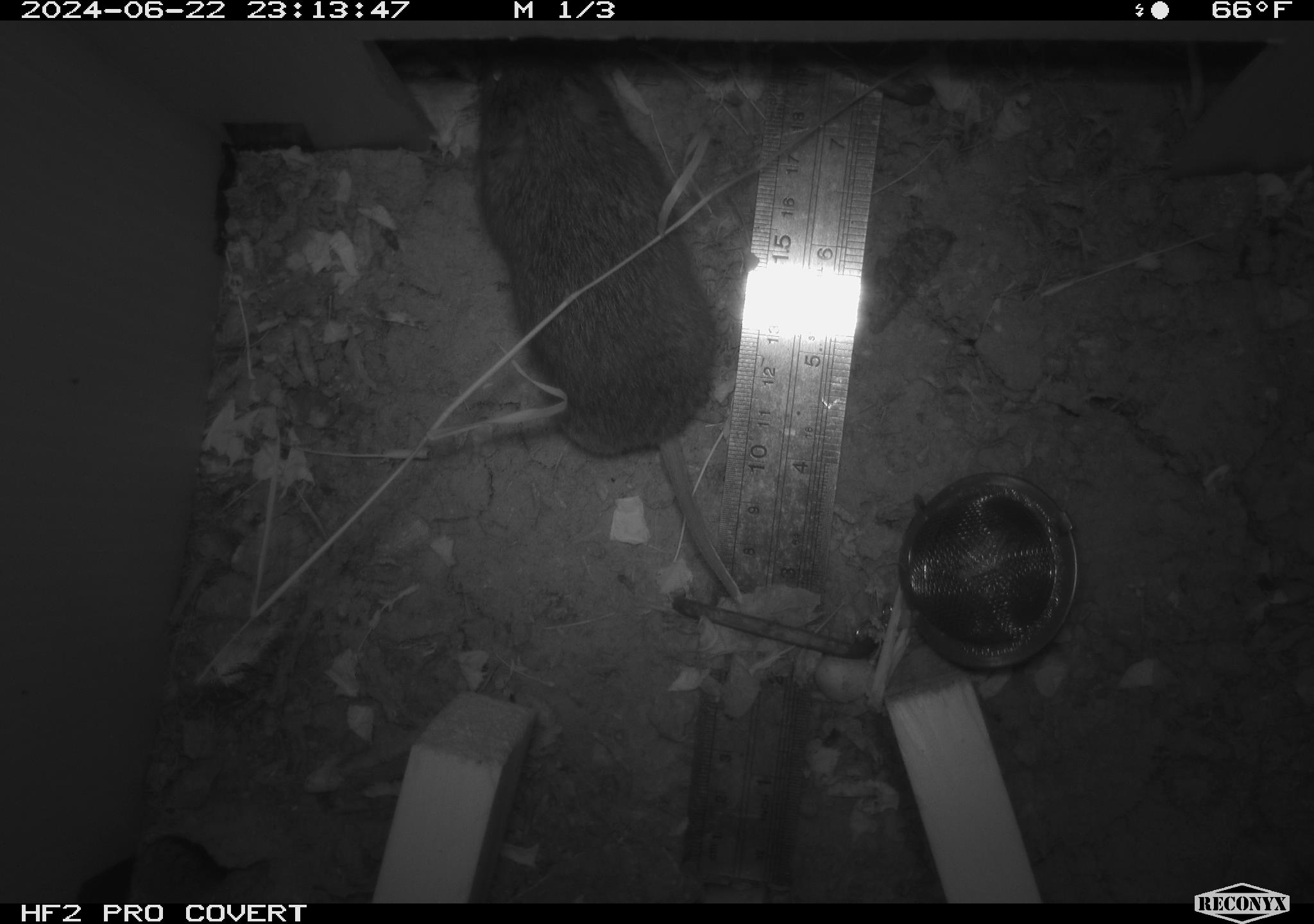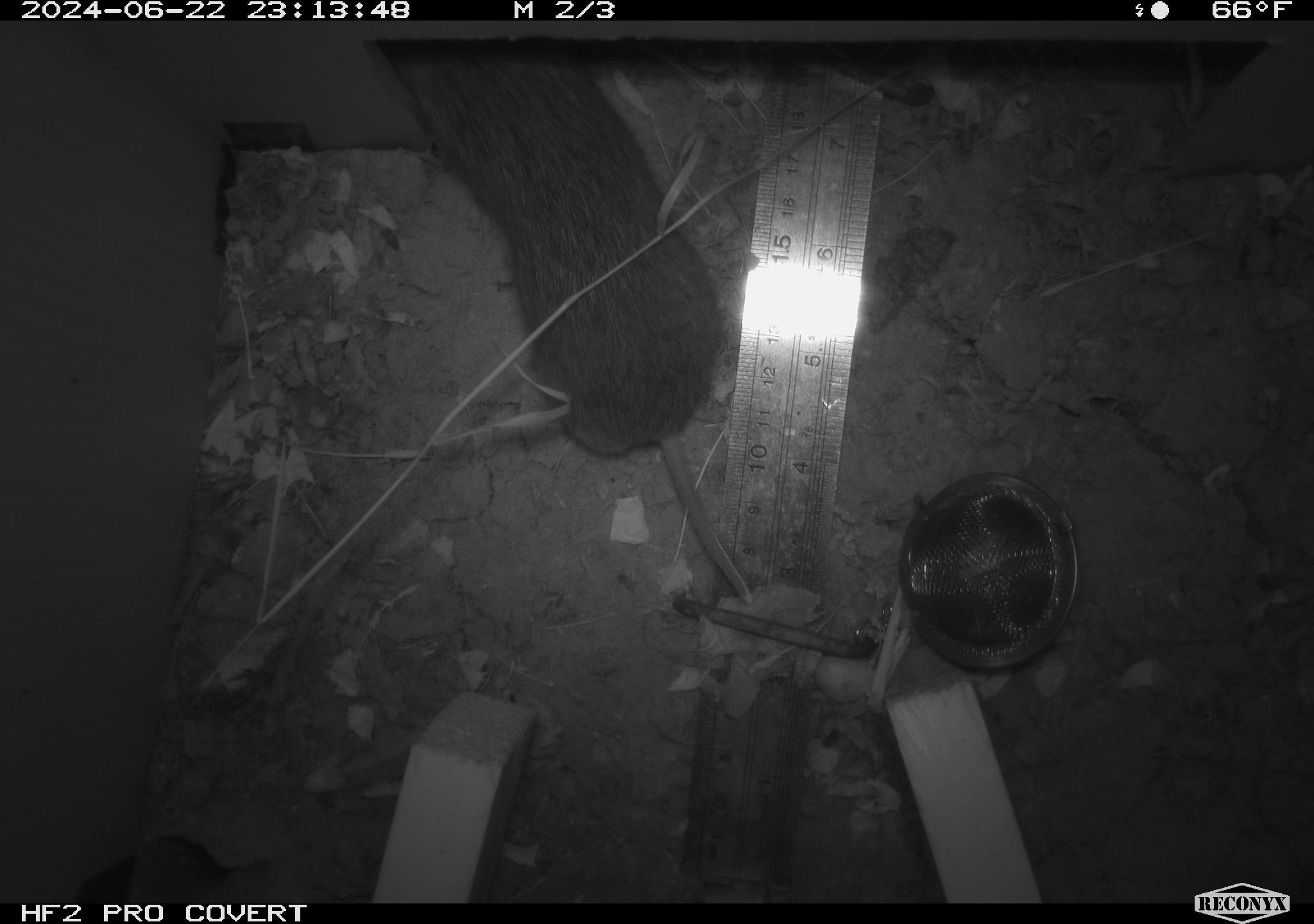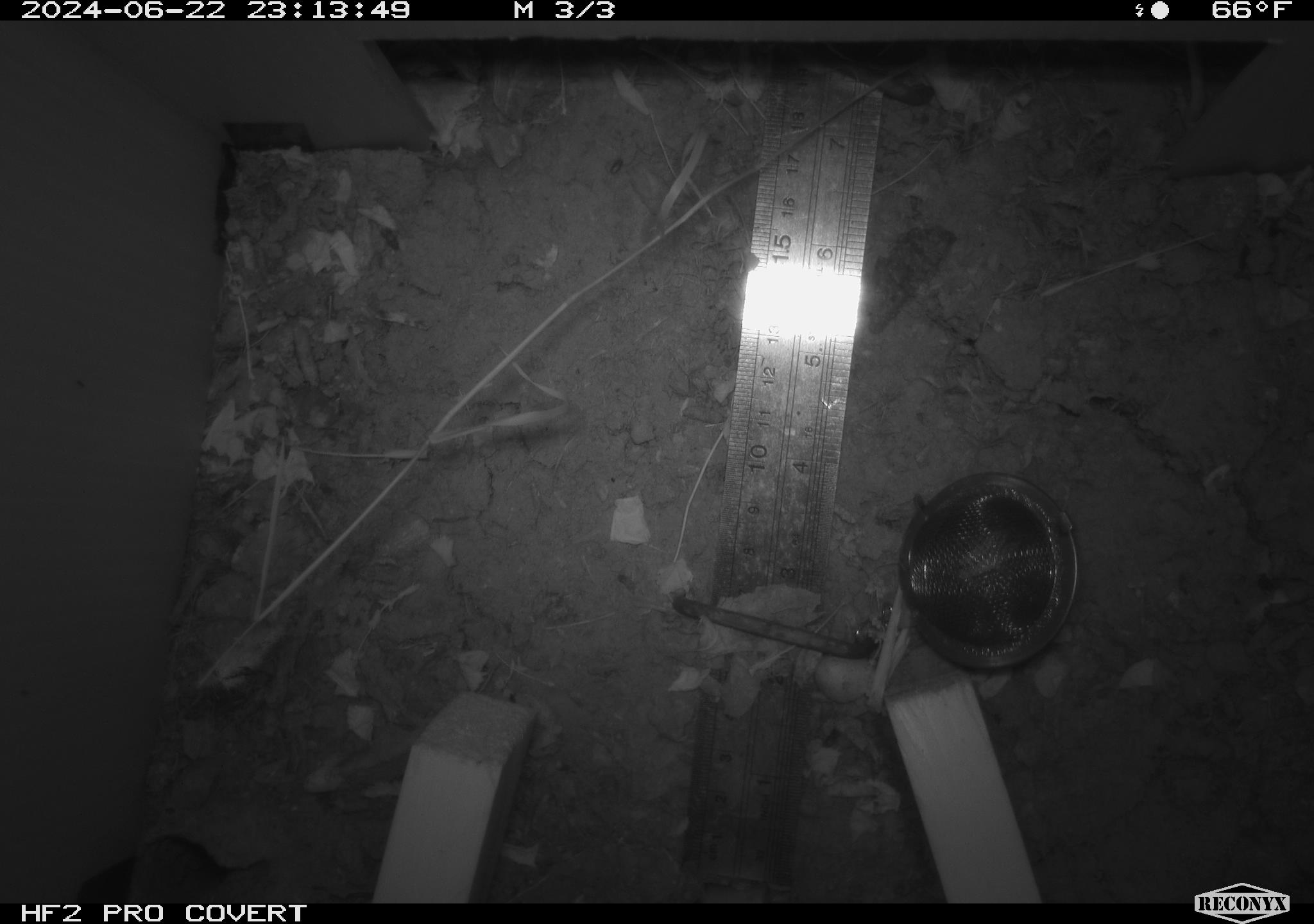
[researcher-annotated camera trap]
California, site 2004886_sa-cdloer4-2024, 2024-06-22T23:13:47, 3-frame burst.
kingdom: Animalia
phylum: Chordata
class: Mammalia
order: Rodentia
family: Cricetidae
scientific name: Arvicolinae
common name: voles, lemmings, and muskrats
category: arvicolinae subfamily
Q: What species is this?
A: Arvicolinae subfamily (voles, lemmings, and muskrats) (Arvicolinae).